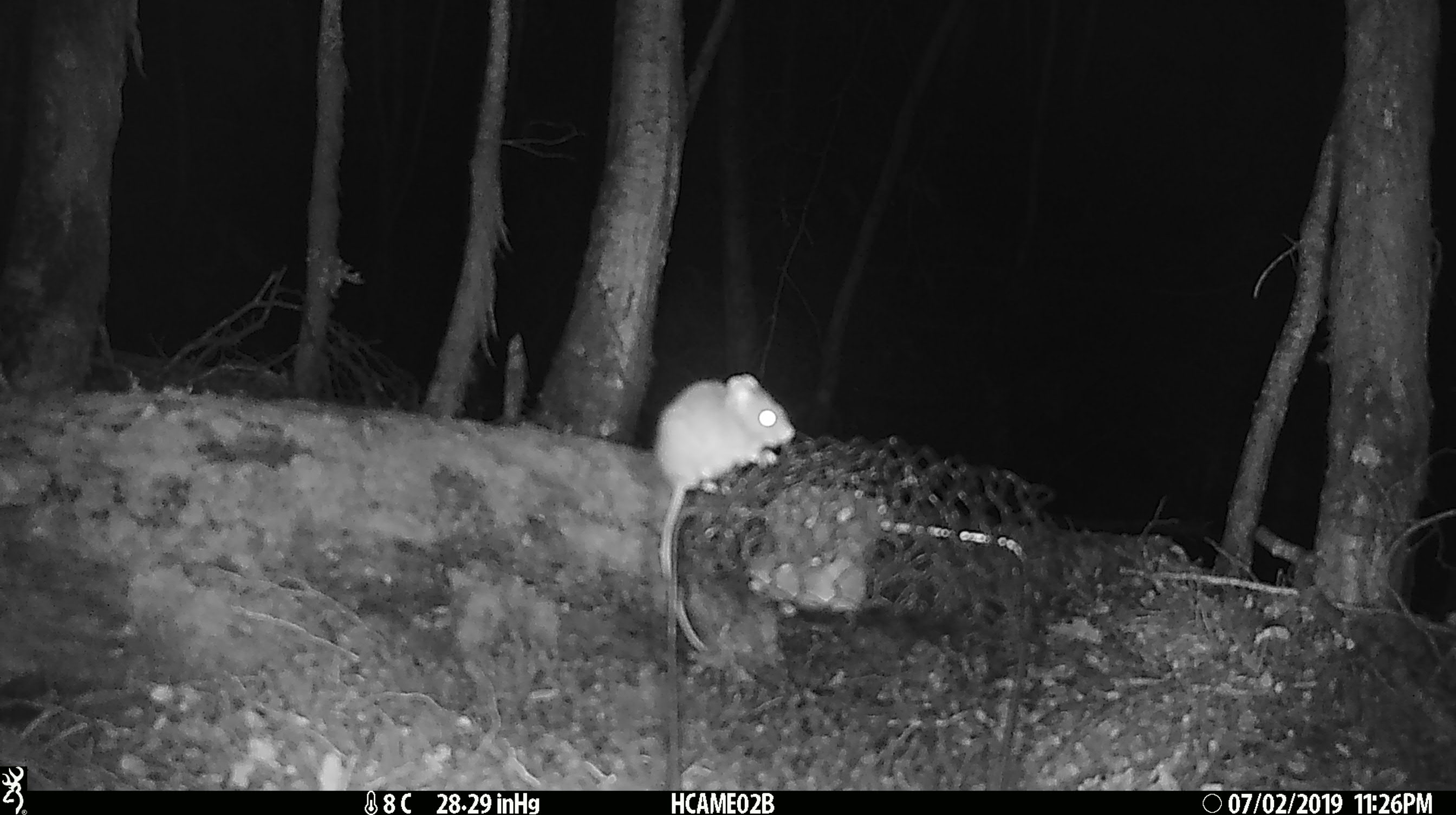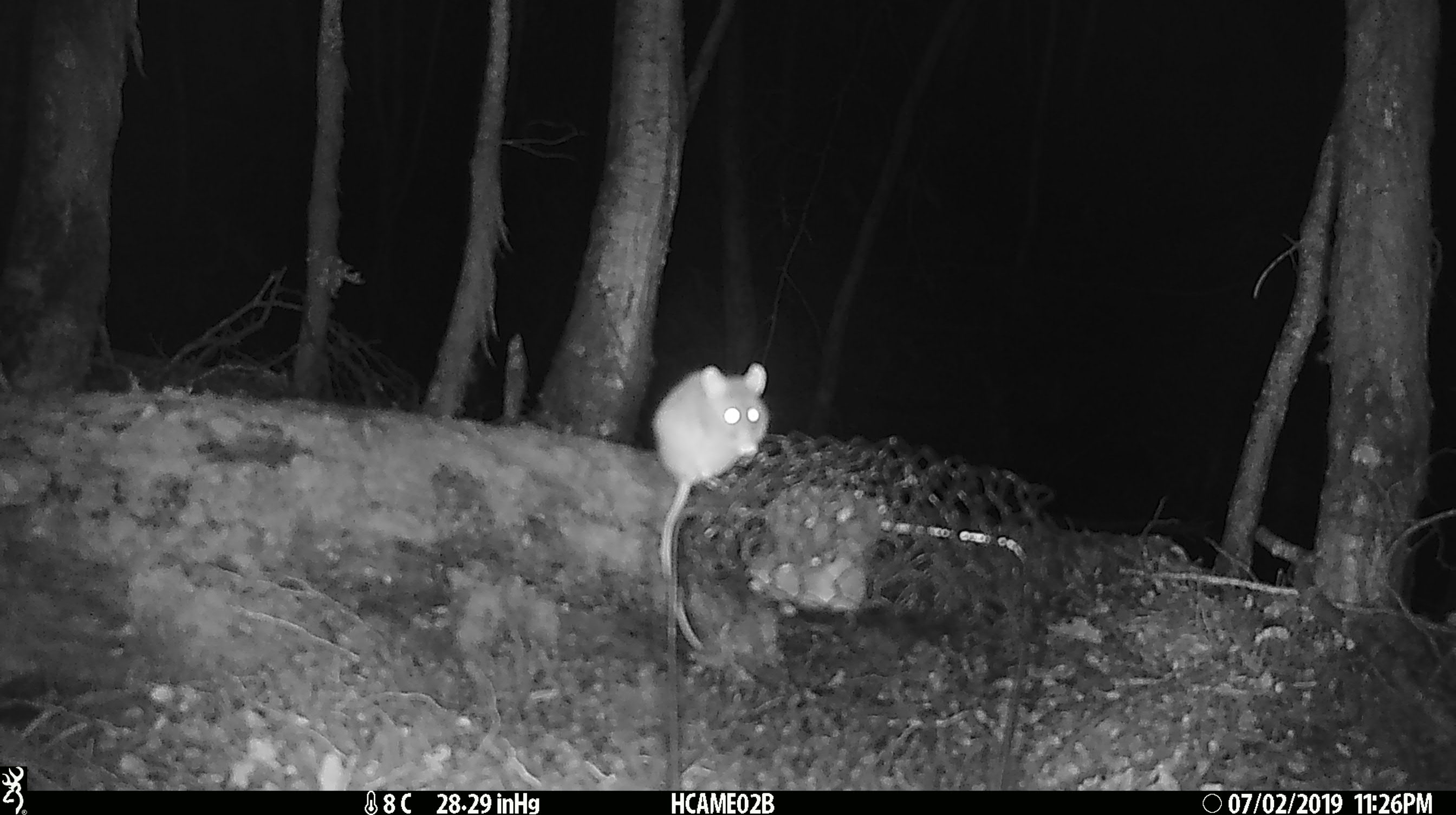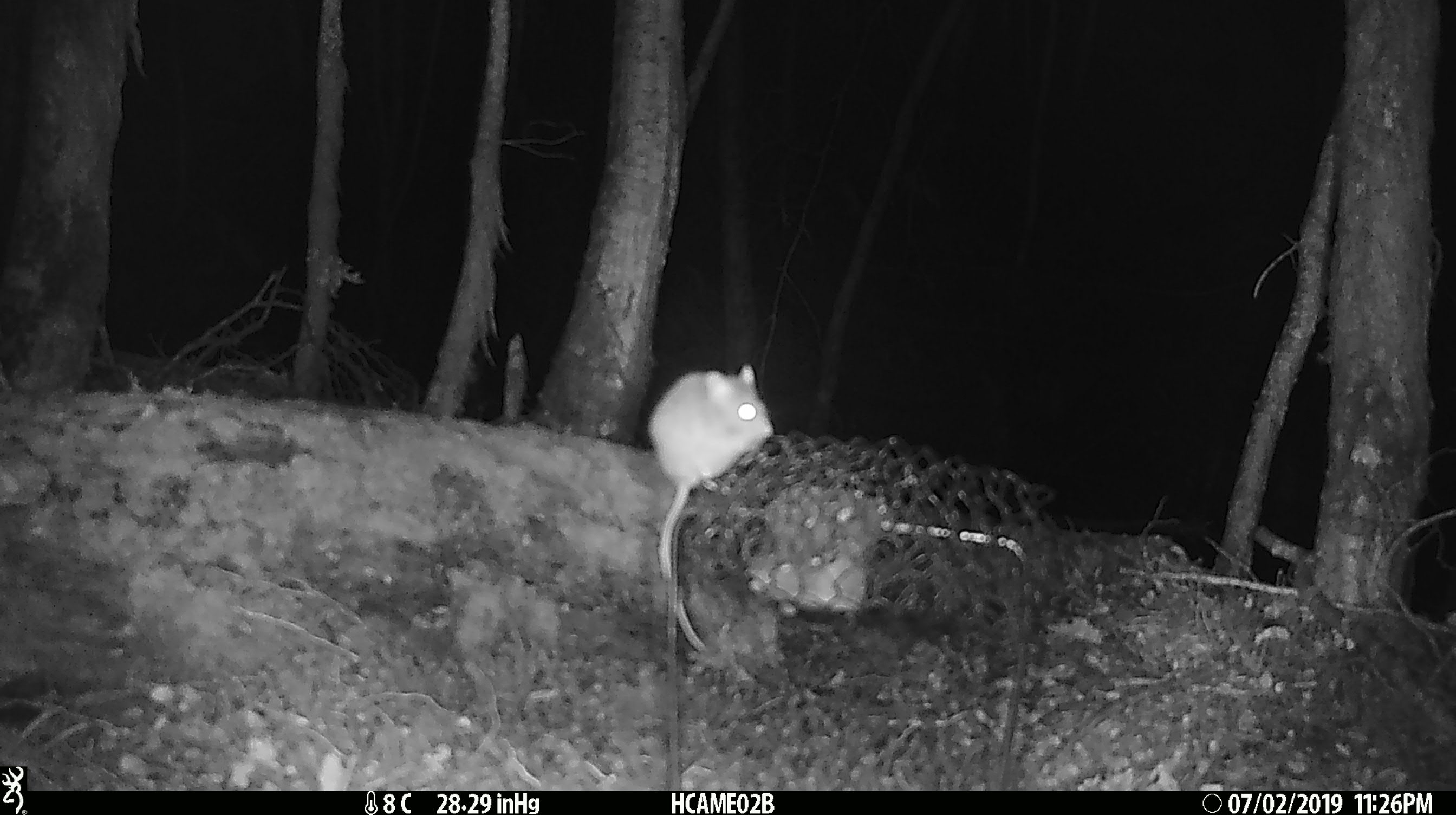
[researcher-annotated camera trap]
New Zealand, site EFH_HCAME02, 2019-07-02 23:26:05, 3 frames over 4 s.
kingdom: Animalia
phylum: Chordata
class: Mammalia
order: Rodentia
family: Muridae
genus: Mus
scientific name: Mus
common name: mouse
Mouse (Mus).